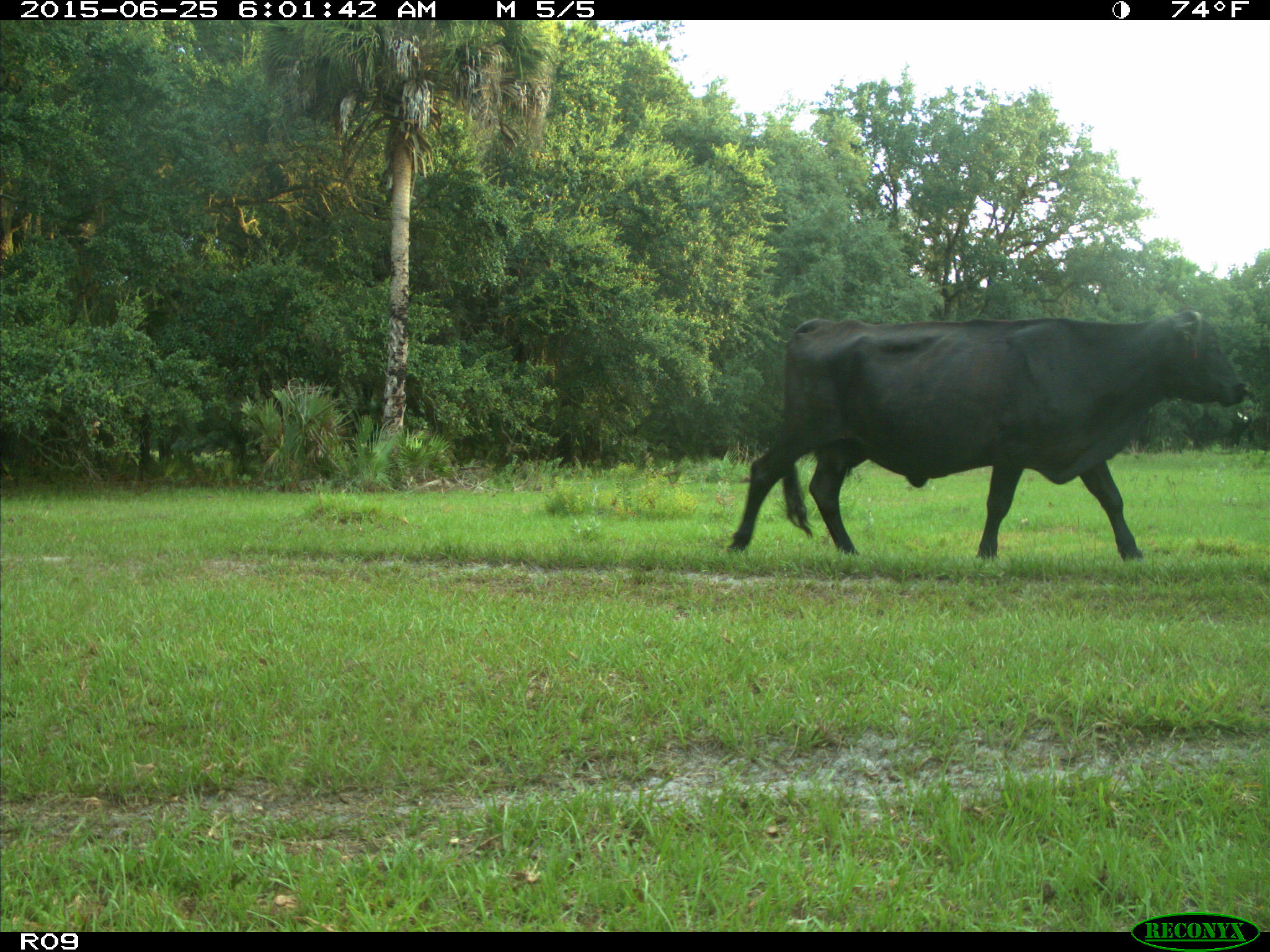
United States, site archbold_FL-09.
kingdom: Animalia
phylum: Chordata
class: Mammalia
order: Artiodactyla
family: Bovidae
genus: Bos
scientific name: Bos taurus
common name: domestic cow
Bos taurus (domestic cow).